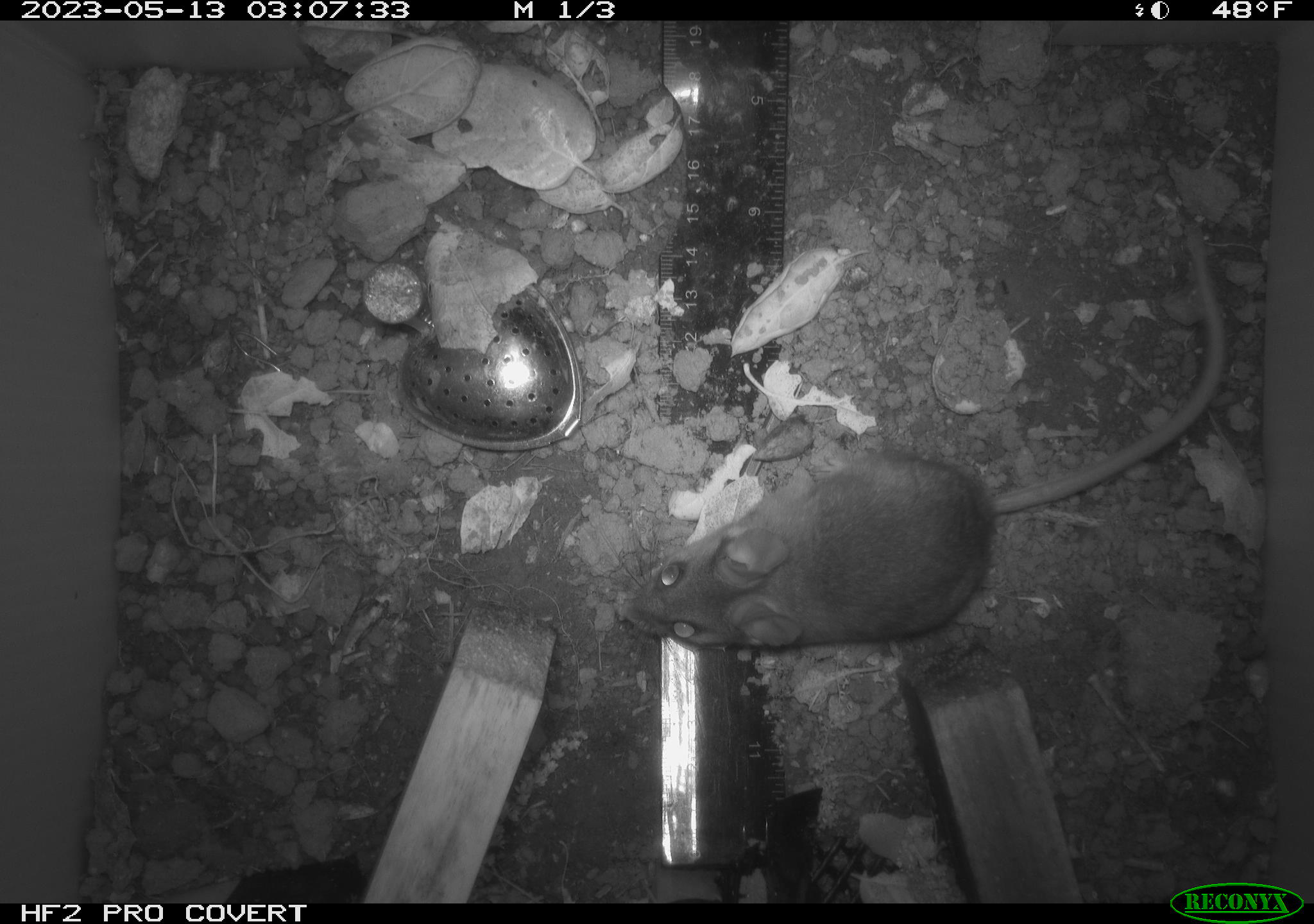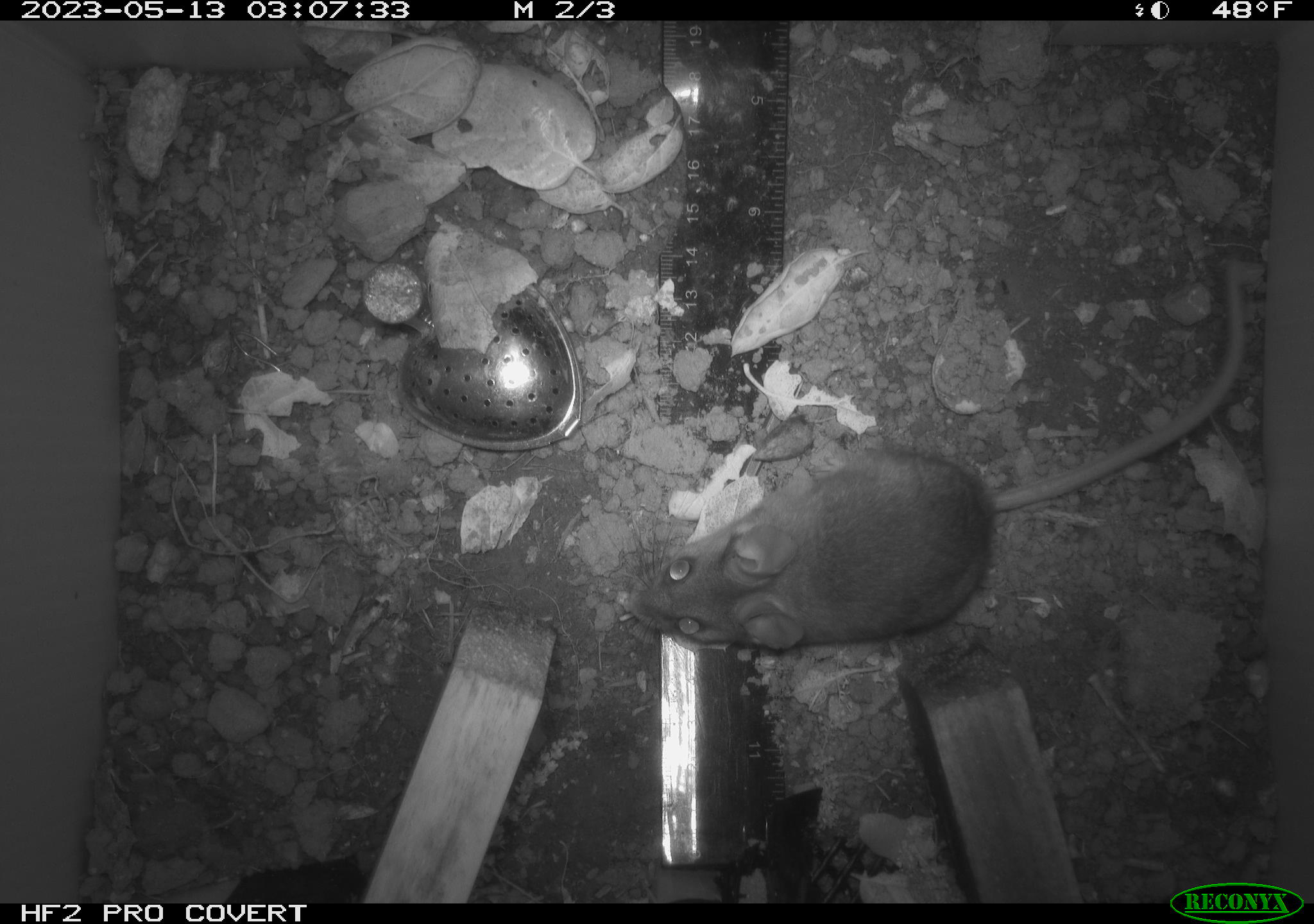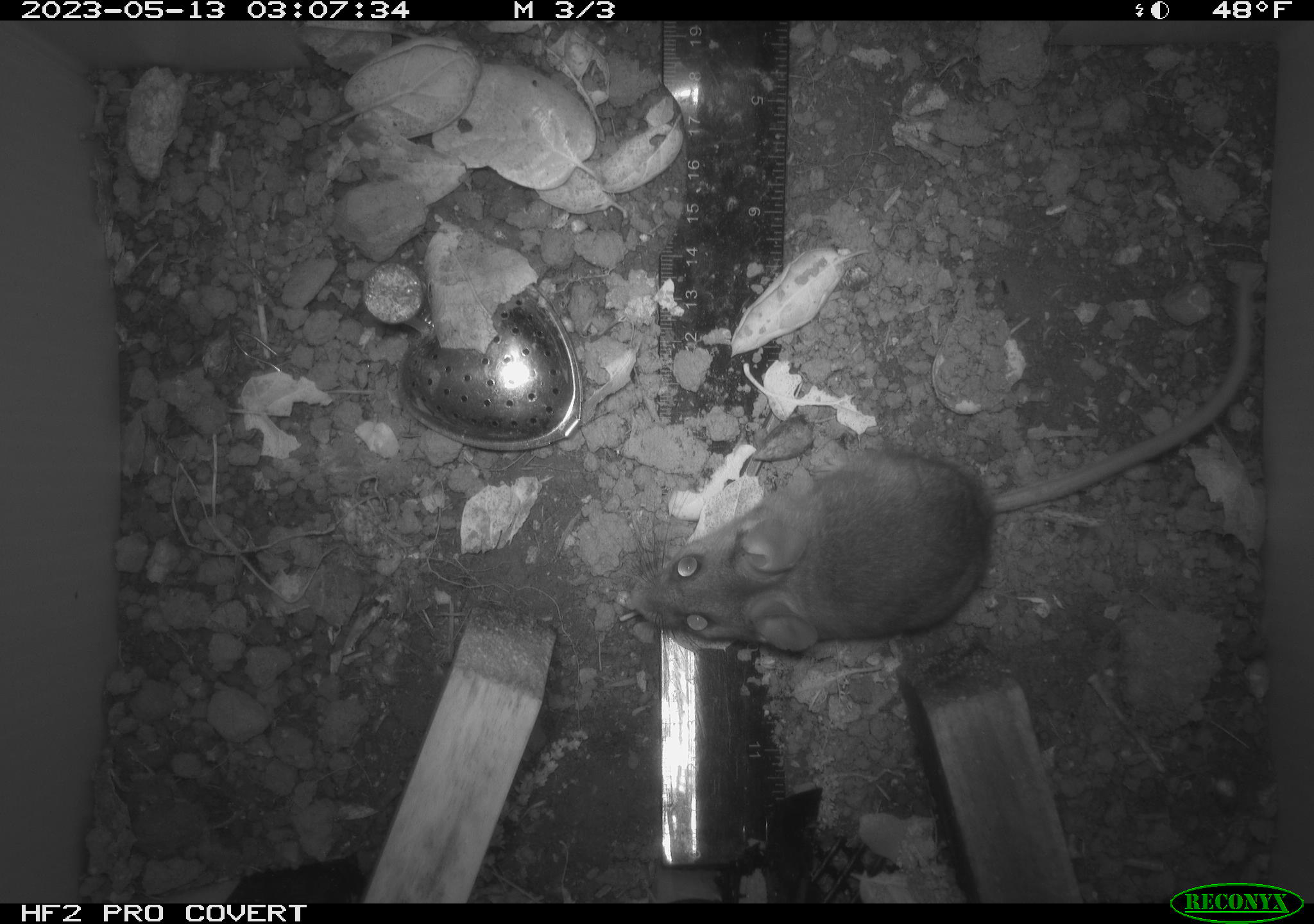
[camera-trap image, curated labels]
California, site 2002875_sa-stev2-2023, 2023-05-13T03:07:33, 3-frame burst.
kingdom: Animalia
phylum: Chordata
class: Mammalia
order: Rodentia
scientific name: Rodentia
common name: mouse species